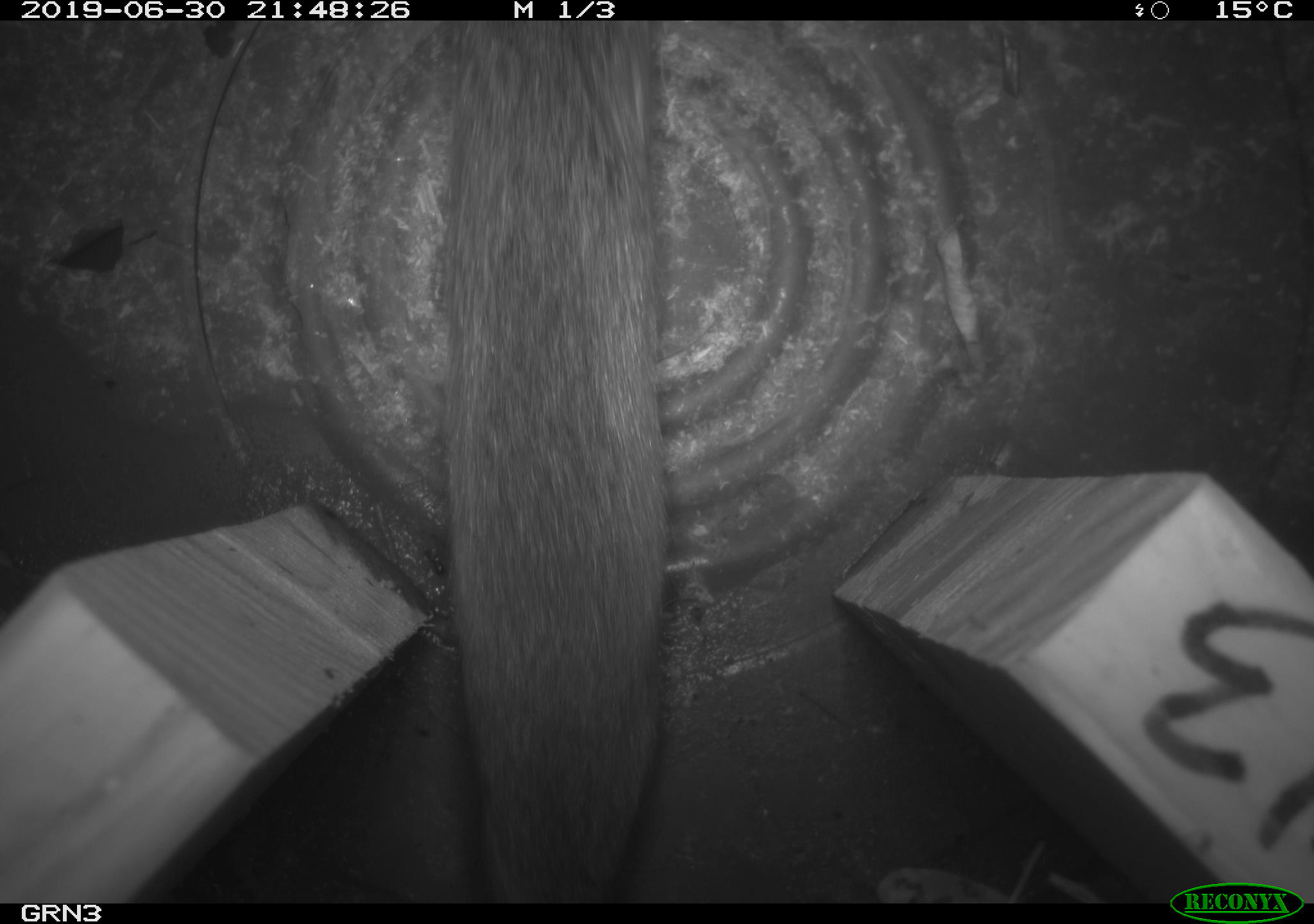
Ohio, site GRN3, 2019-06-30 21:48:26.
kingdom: Animalia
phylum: Chordata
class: Mammalia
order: Rodentia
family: Cricetidae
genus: Microtus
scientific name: Microtus pennsylvanicus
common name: meadow vole